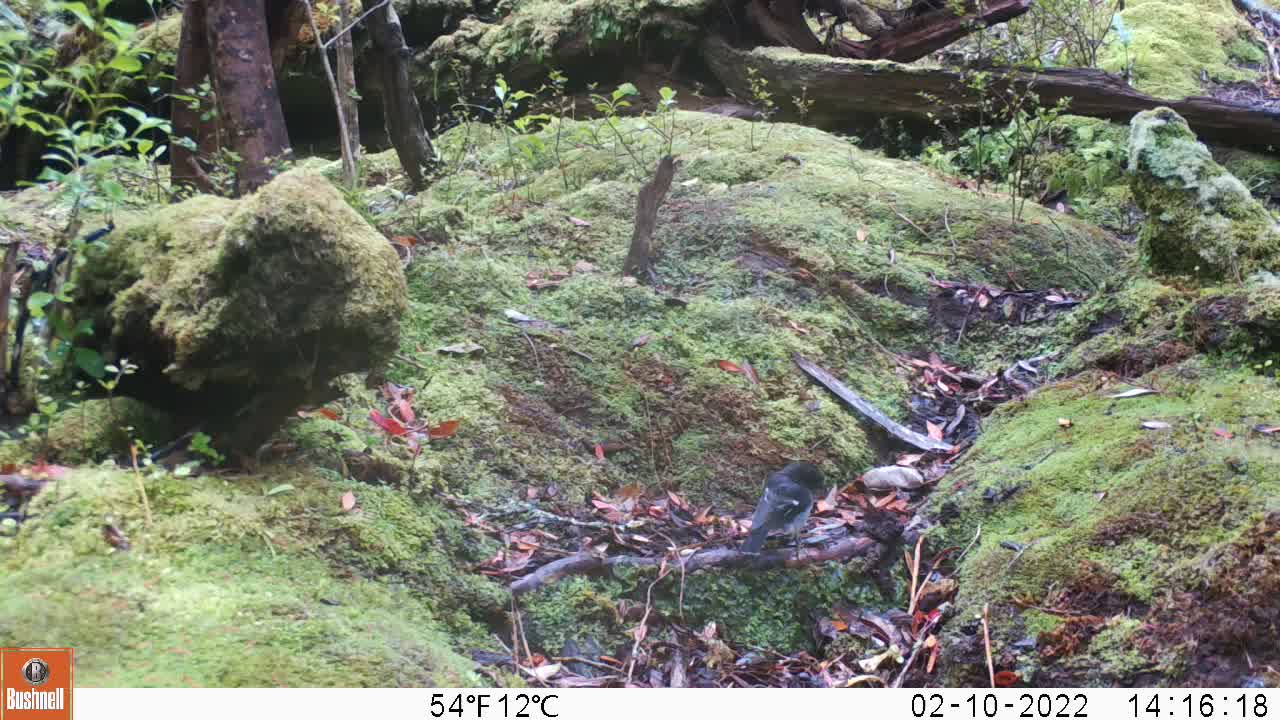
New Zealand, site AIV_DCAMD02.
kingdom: Animalia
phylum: Chordata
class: Aves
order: Passeriformes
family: Petroicidae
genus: Petroica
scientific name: Petroica macrocephala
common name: tomtit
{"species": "tomtit (Petroica macrocephala)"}